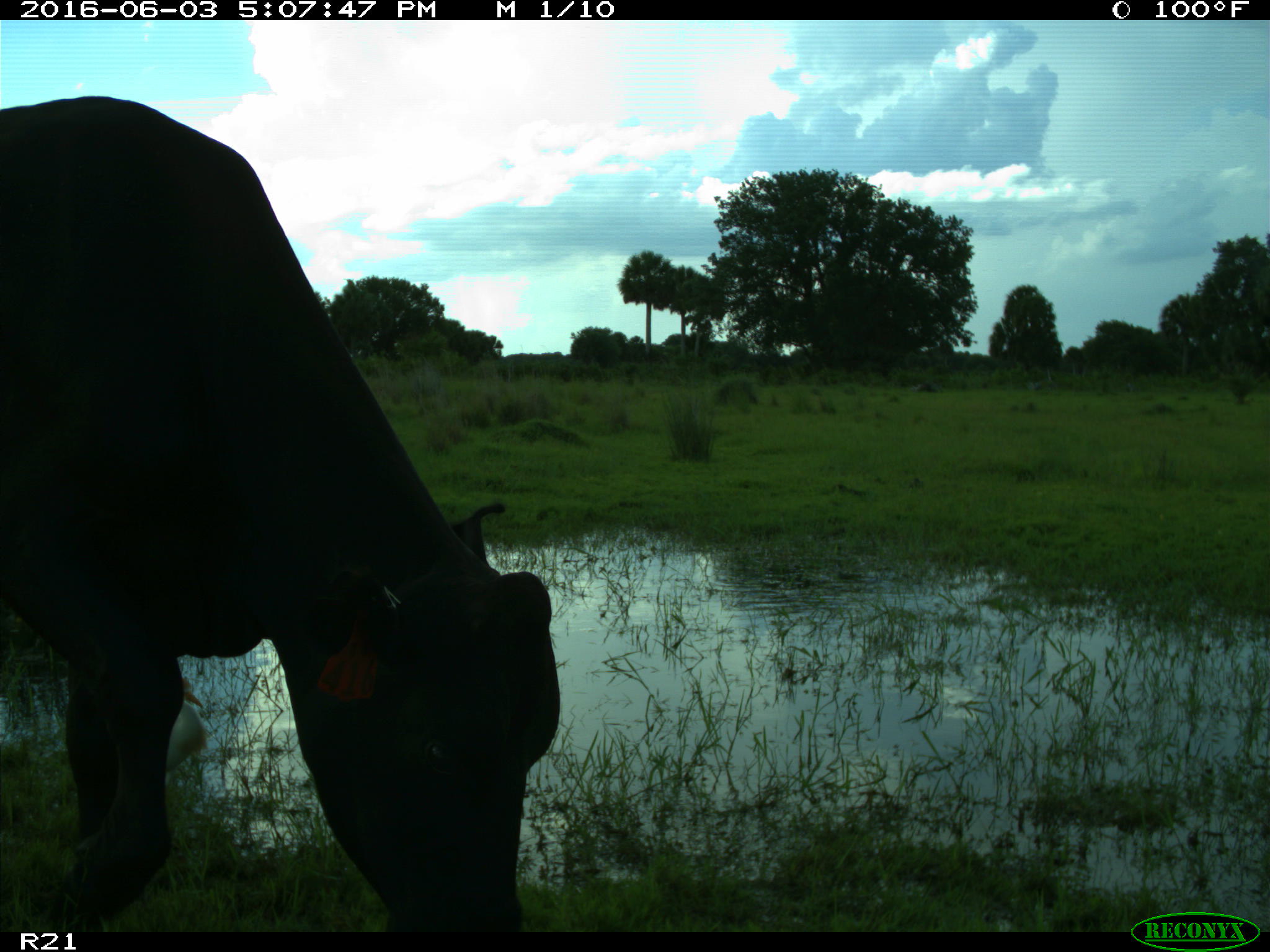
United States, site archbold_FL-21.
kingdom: Animalia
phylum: Chordata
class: Mammalia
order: Artiodactyla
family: Bovidae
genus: Bos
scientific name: Bos taurus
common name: domestic cow